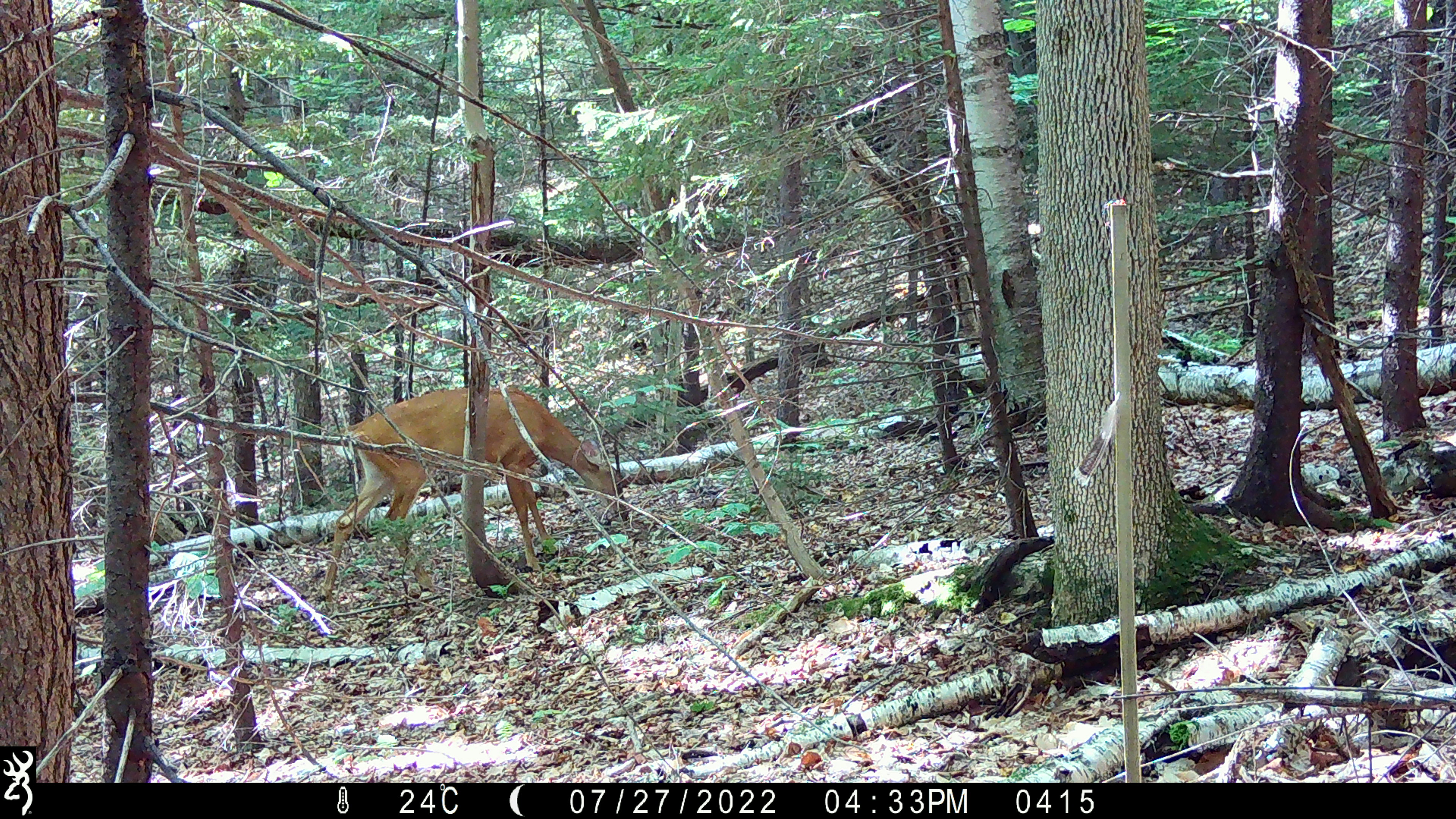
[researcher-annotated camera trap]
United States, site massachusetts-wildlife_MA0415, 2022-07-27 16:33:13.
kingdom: Animalia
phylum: Chordata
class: Mammalia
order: Artiodactyla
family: Cervidae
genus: Odocoileus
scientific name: Odocoileus virginianus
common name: white-tailed deer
White-tailed deer (Odocoileus virginianus).